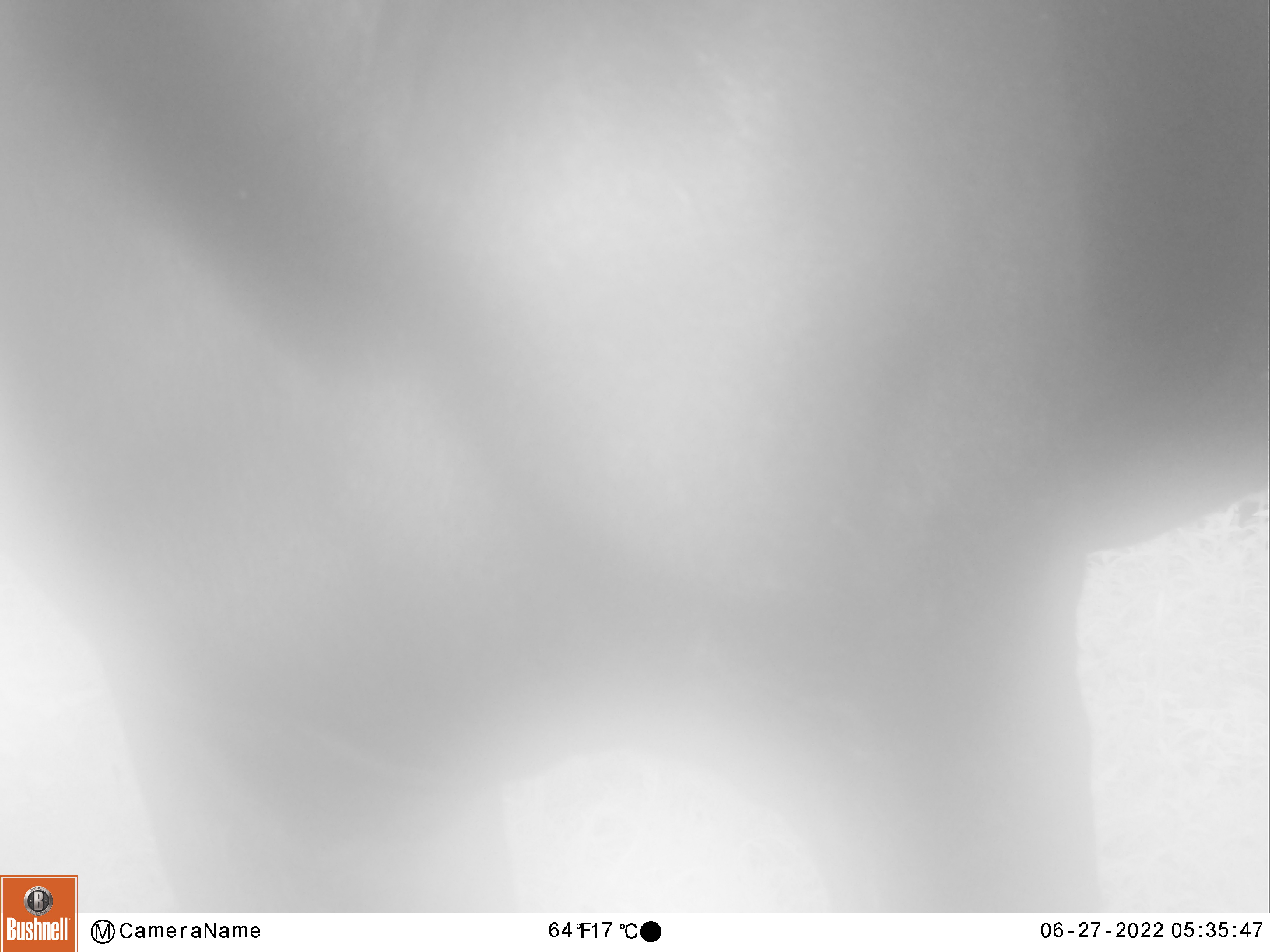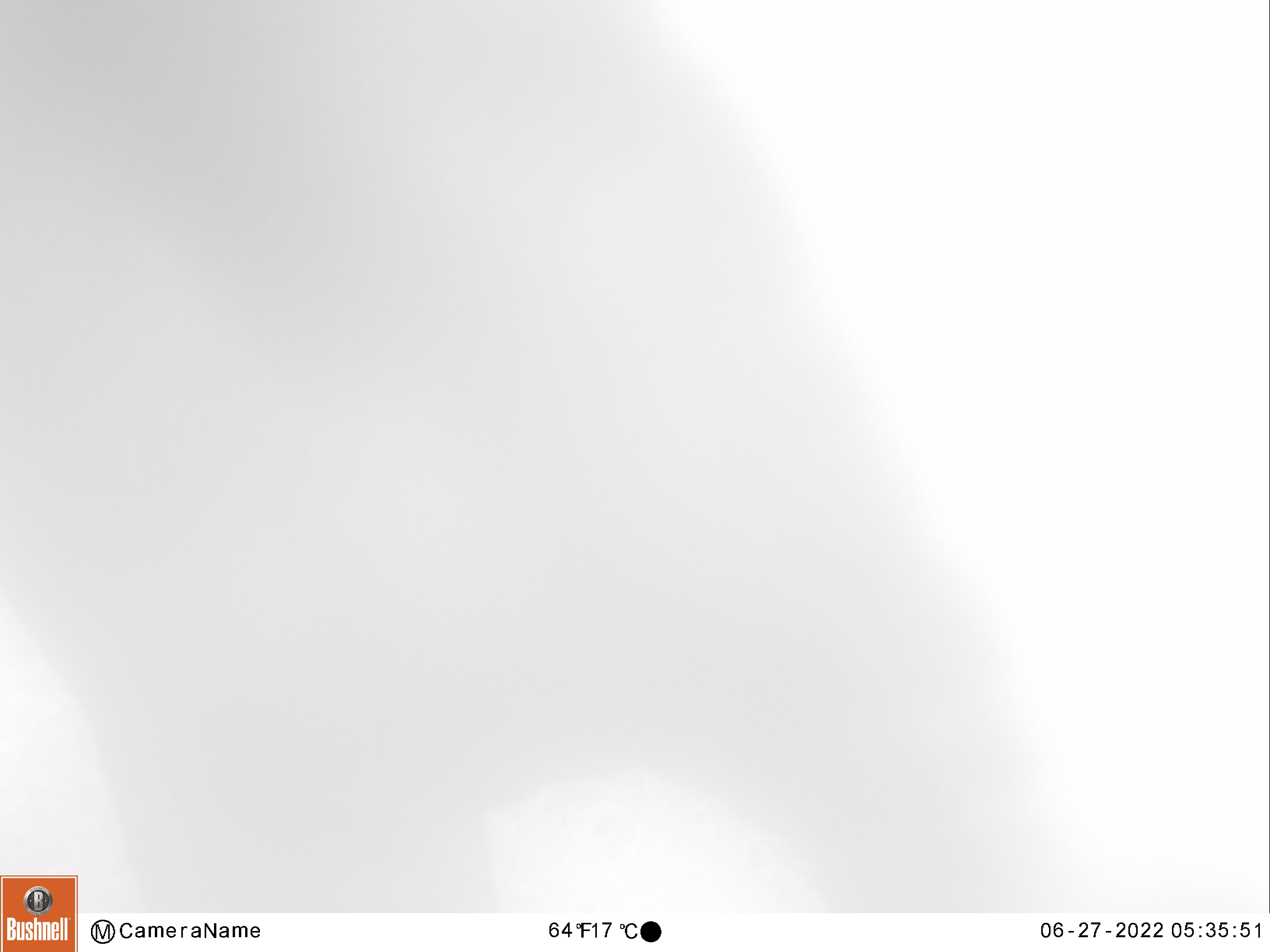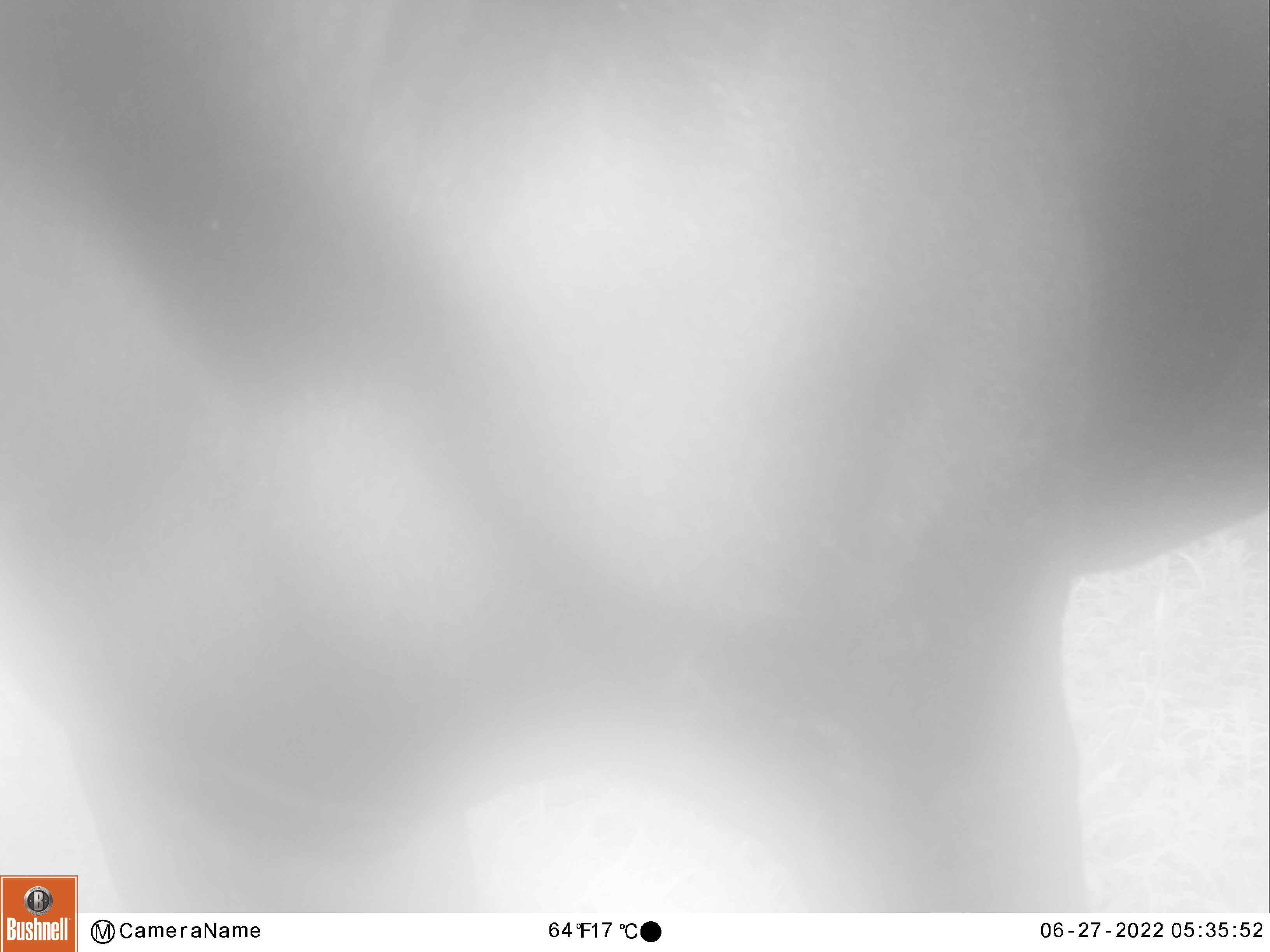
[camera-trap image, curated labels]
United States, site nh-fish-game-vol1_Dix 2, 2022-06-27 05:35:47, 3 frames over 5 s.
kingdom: Animalia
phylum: Chordata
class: Mammalia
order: Artiodactyla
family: Cervidae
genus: Alces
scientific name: Alces alces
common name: moose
Moose (Alces alces).